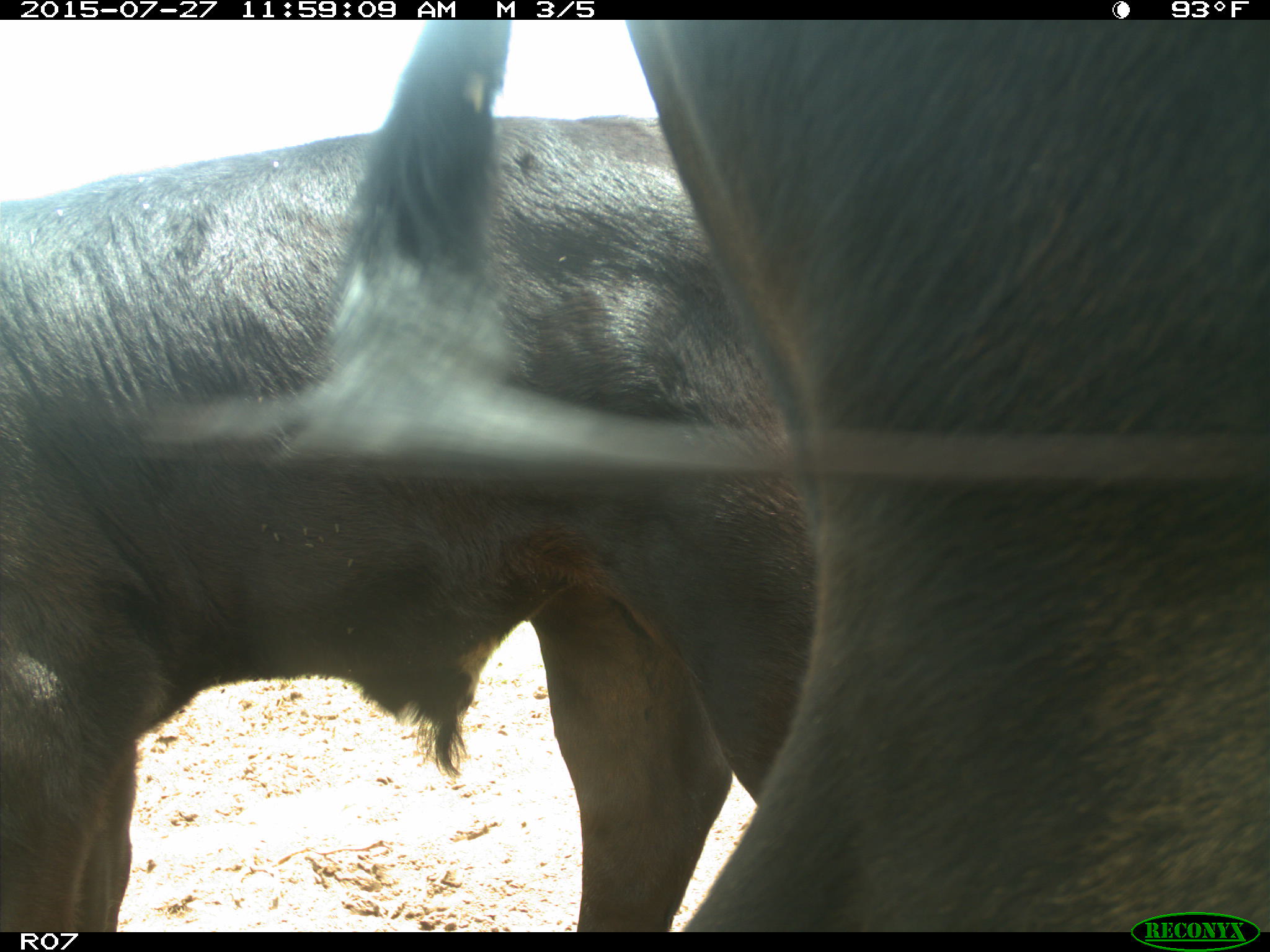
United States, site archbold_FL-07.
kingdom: Animalia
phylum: Chordata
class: Mammalia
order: Artiodactyla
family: Bovidae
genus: Bos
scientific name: Bos taurus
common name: domestic cow